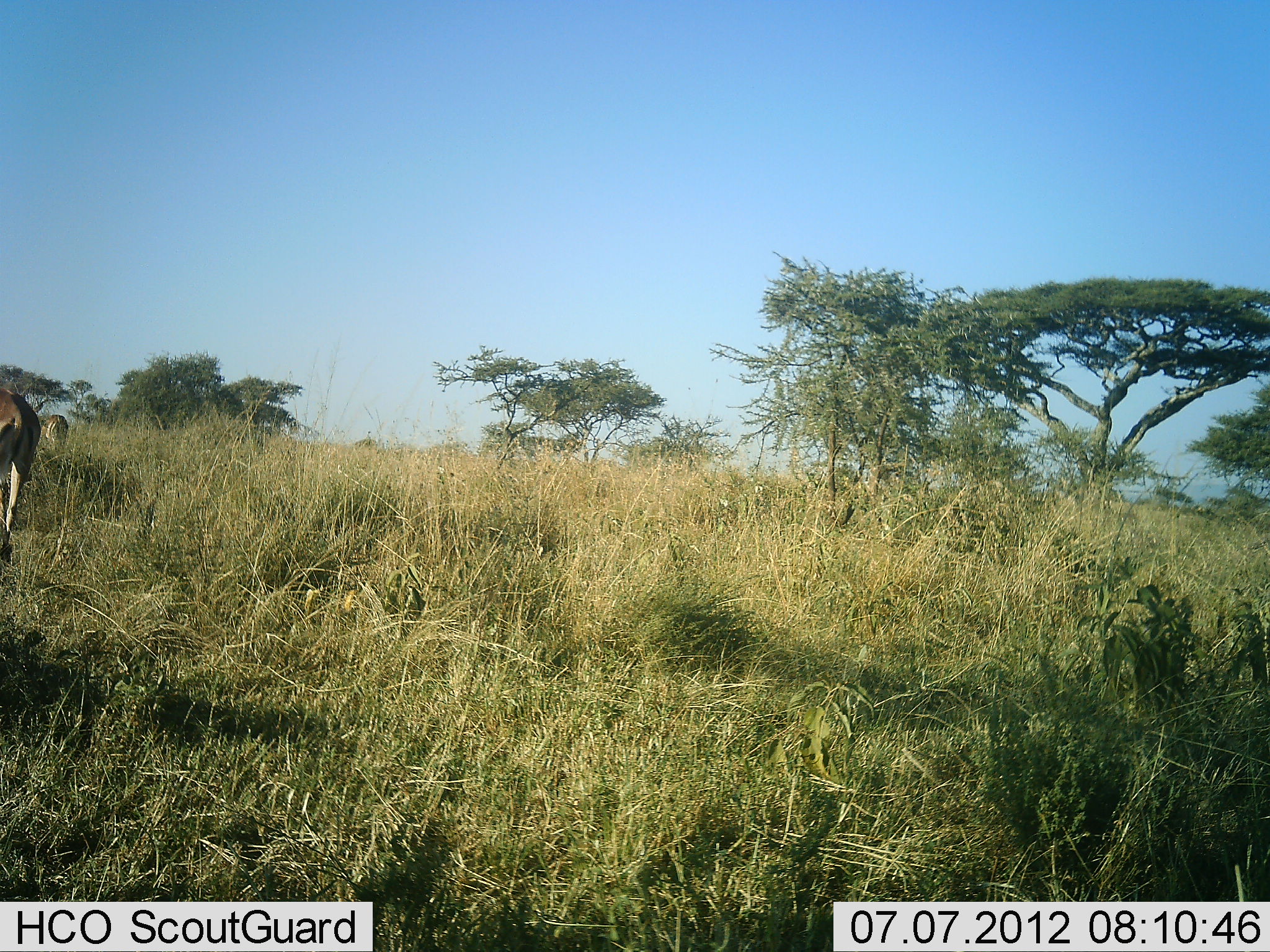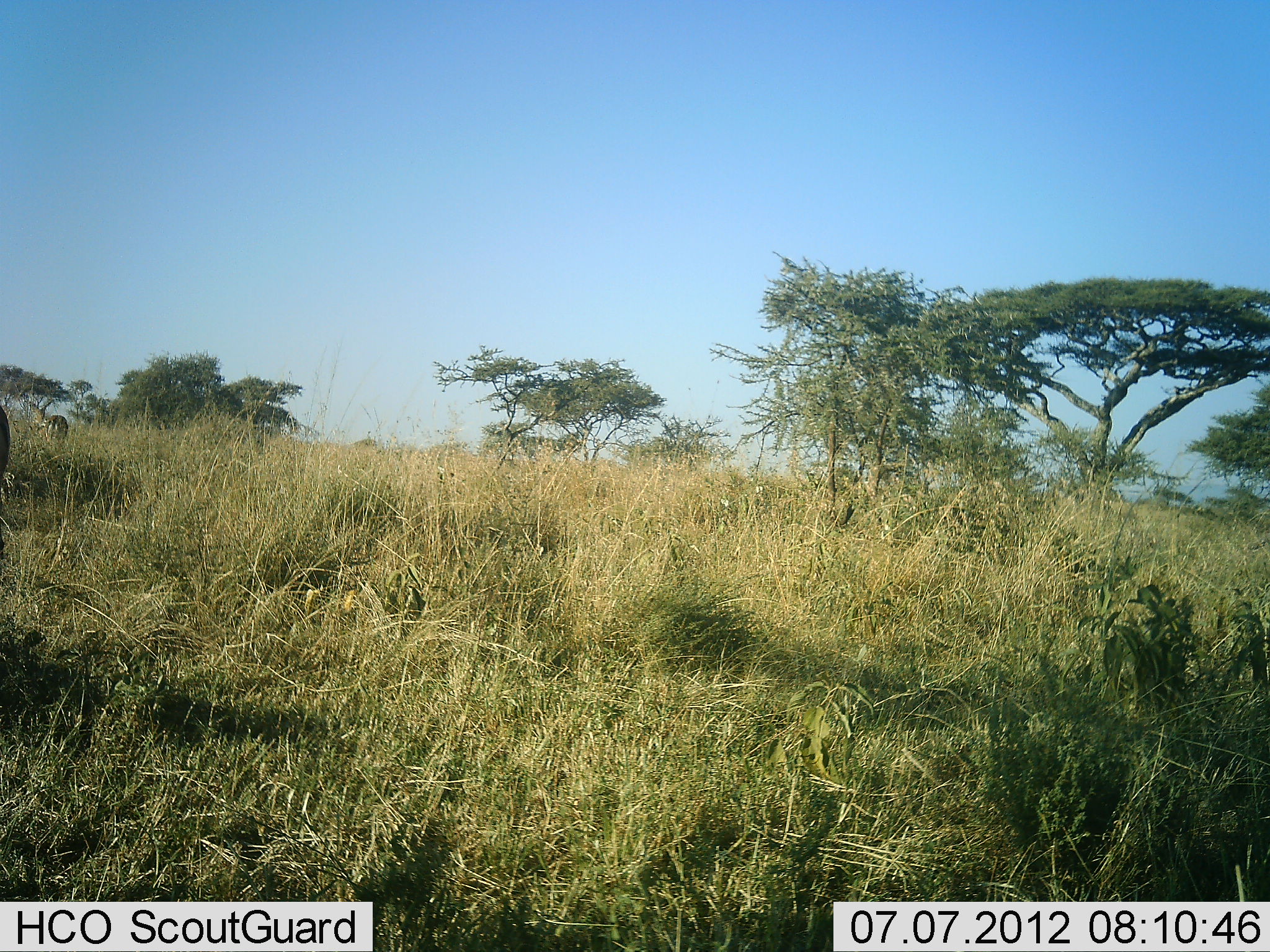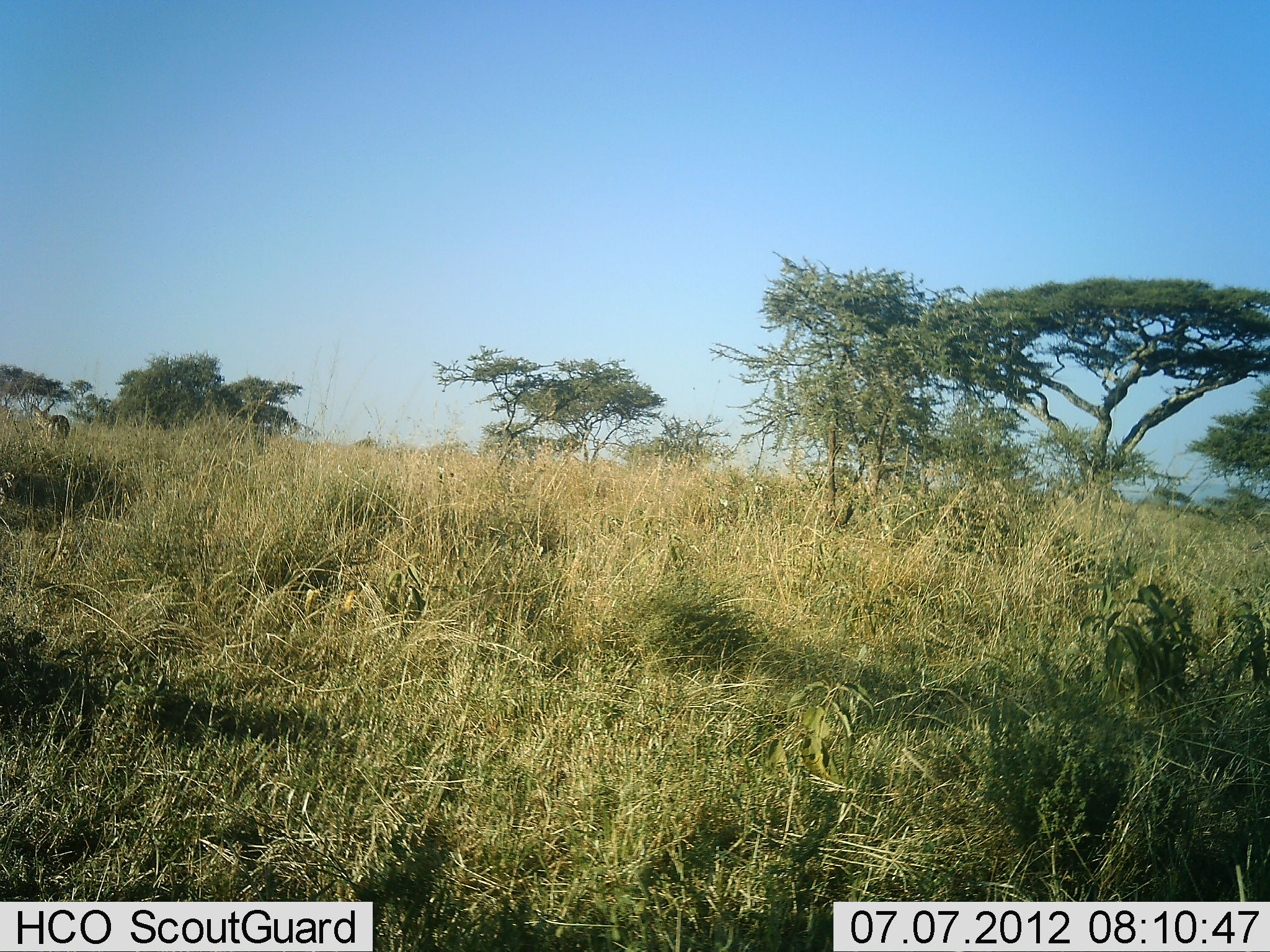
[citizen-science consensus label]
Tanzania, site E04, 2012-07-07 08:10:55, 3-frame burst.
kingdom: Animalia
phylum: Chordata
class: Mammalia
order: Artiodactyla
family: Bovidae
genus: Aepyceros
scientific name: Aepyceros melampus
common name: impala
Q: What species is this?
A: Impala (Aepyceros melampus).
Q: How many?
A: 2.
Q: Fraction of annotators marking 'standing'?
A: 38%.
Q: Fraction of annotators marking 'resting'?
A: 0%.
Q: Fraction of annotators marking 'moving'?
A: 88%.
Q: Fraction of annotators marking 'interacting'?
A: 0%.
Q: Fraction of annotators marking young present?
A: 0%.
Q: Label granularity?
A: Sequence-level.